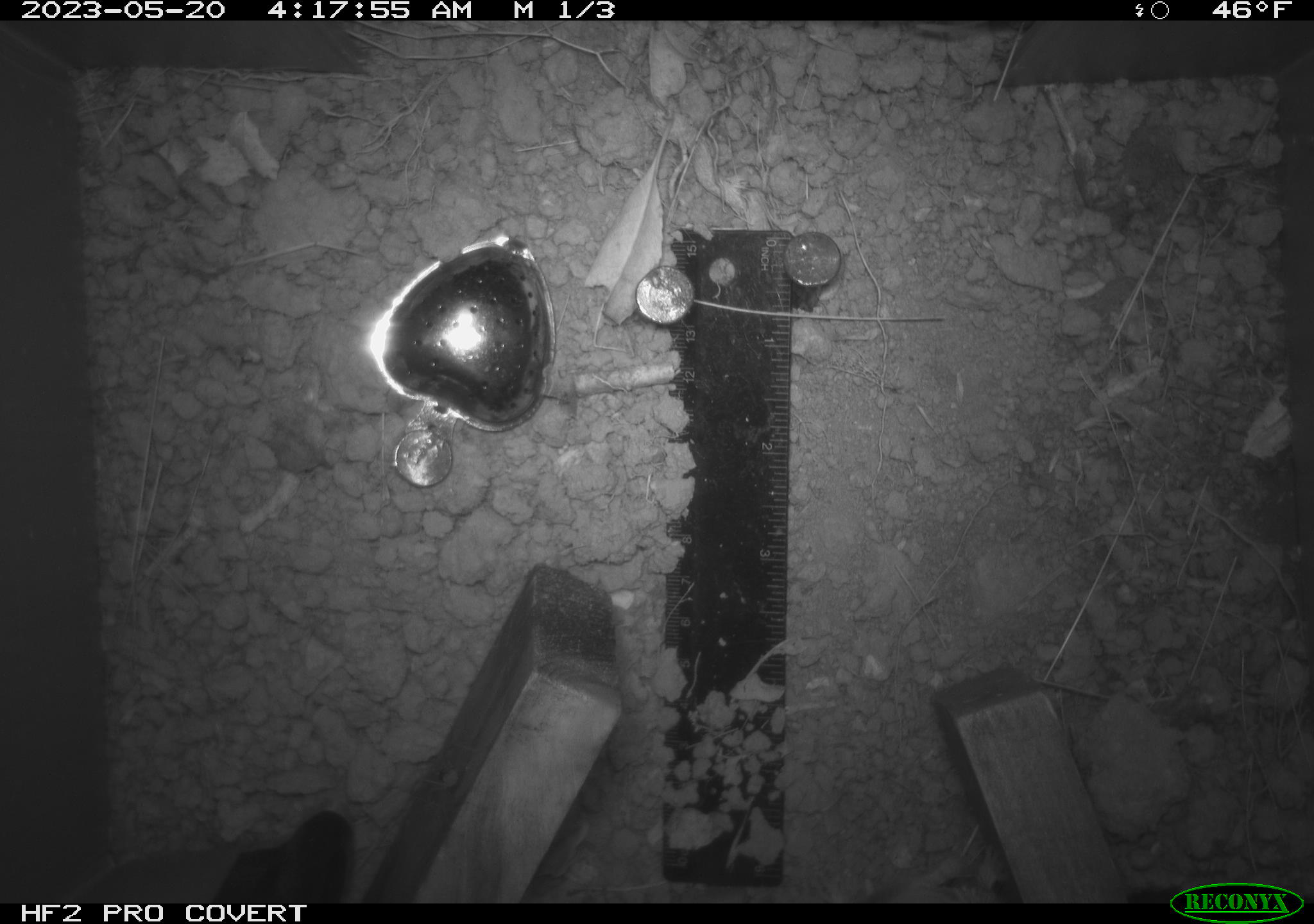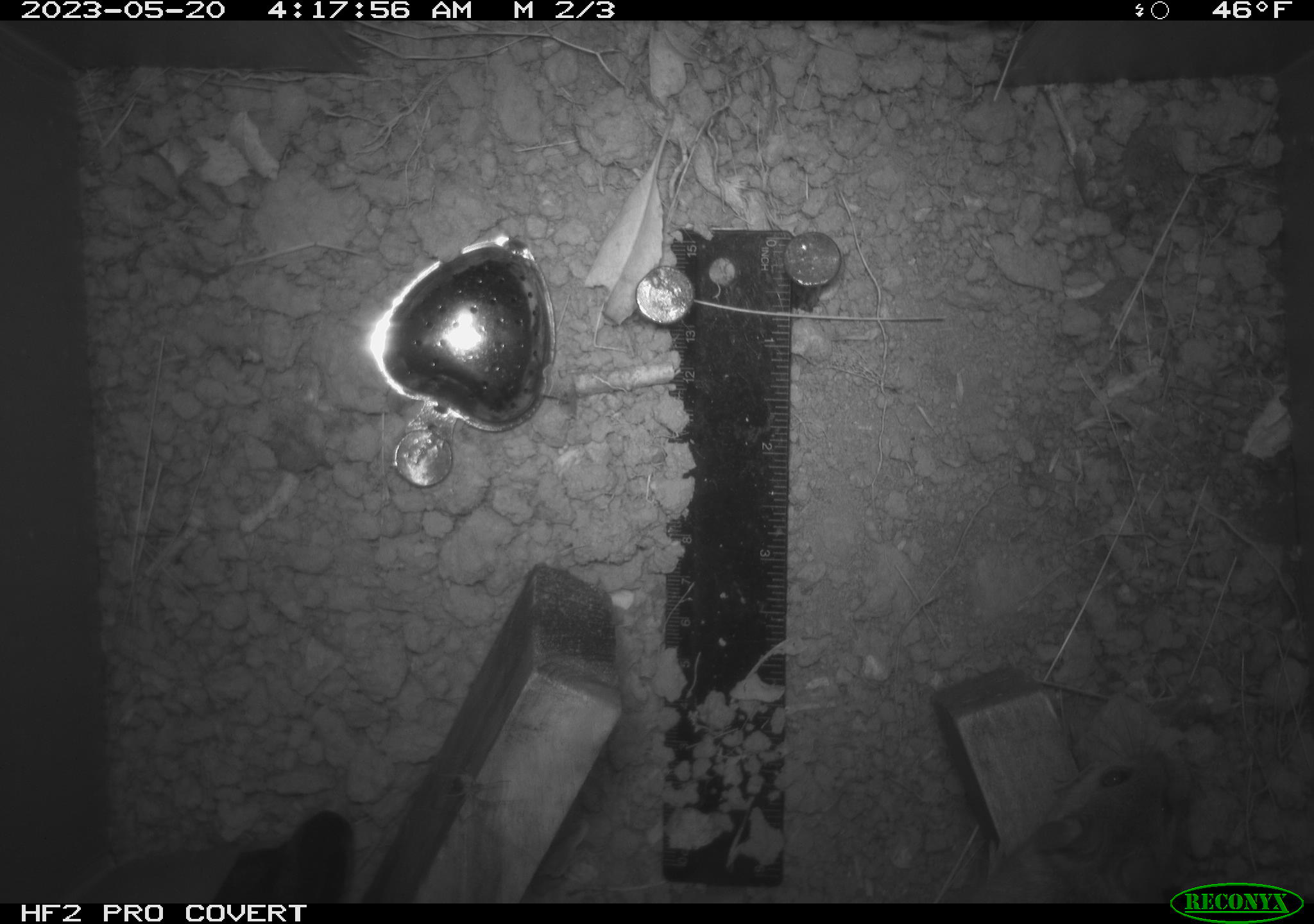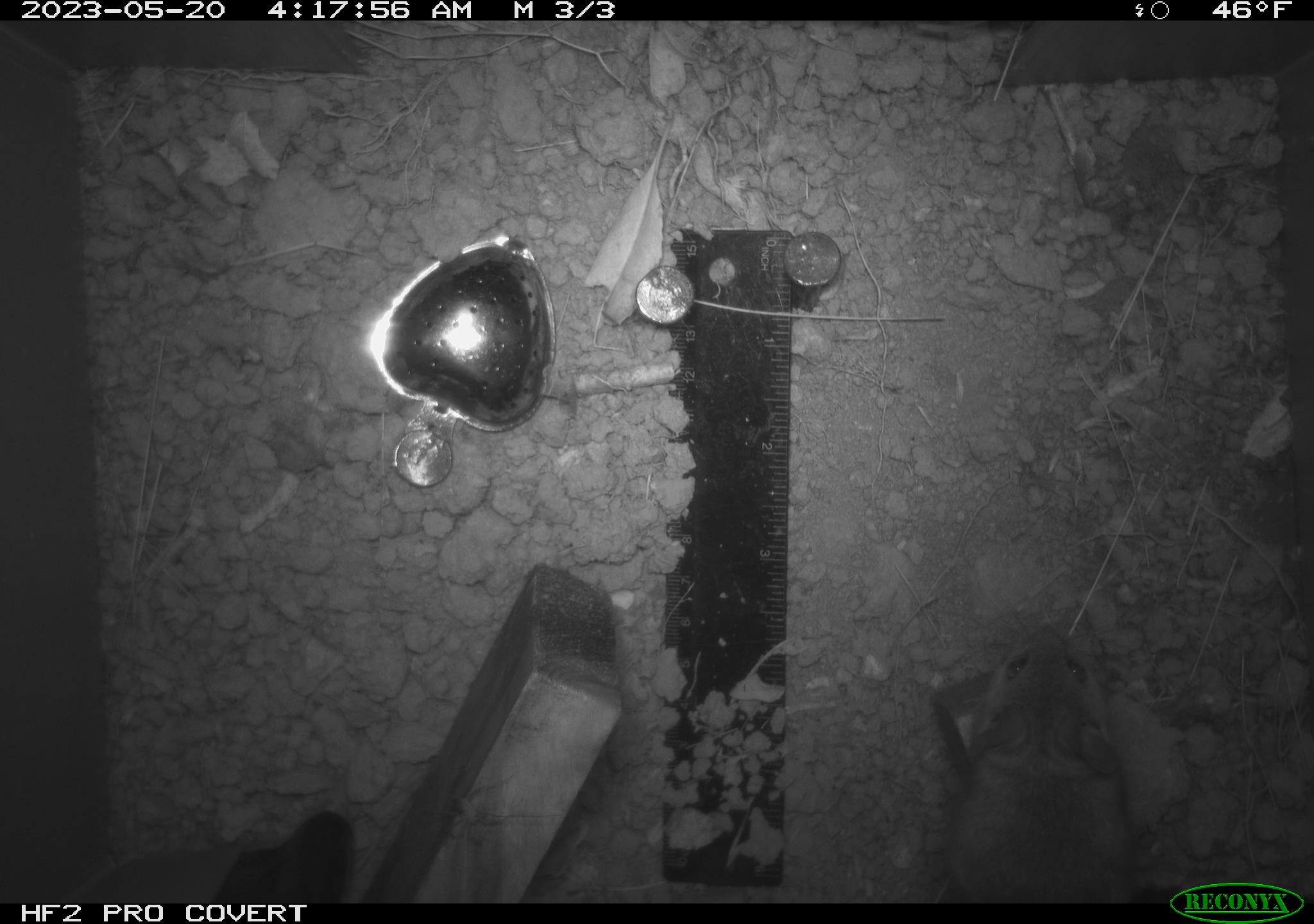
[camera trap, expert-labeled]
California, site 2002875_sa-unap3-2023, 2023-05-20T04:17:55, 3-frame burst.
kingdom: Animalia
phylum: Chordata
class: Mammalia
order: Rodentia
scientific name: Rodentia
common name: mouse species